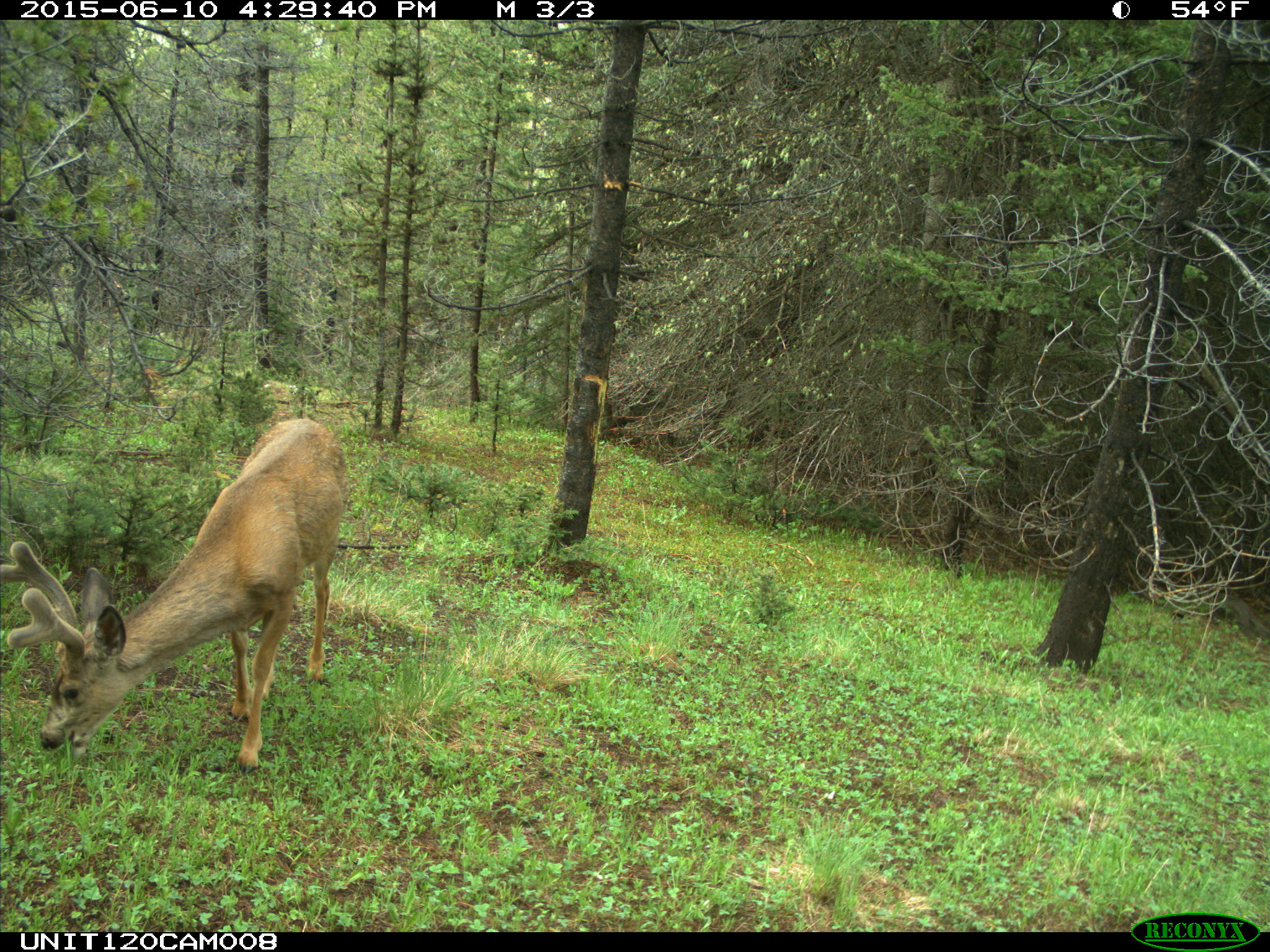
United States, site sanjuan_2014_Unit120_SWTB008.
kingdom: Animalia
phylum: Chordata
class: Mammalia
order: Artiodactyla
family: Cervidae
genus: Odocoileus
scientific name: Odocoileus hemionus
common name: mule deer